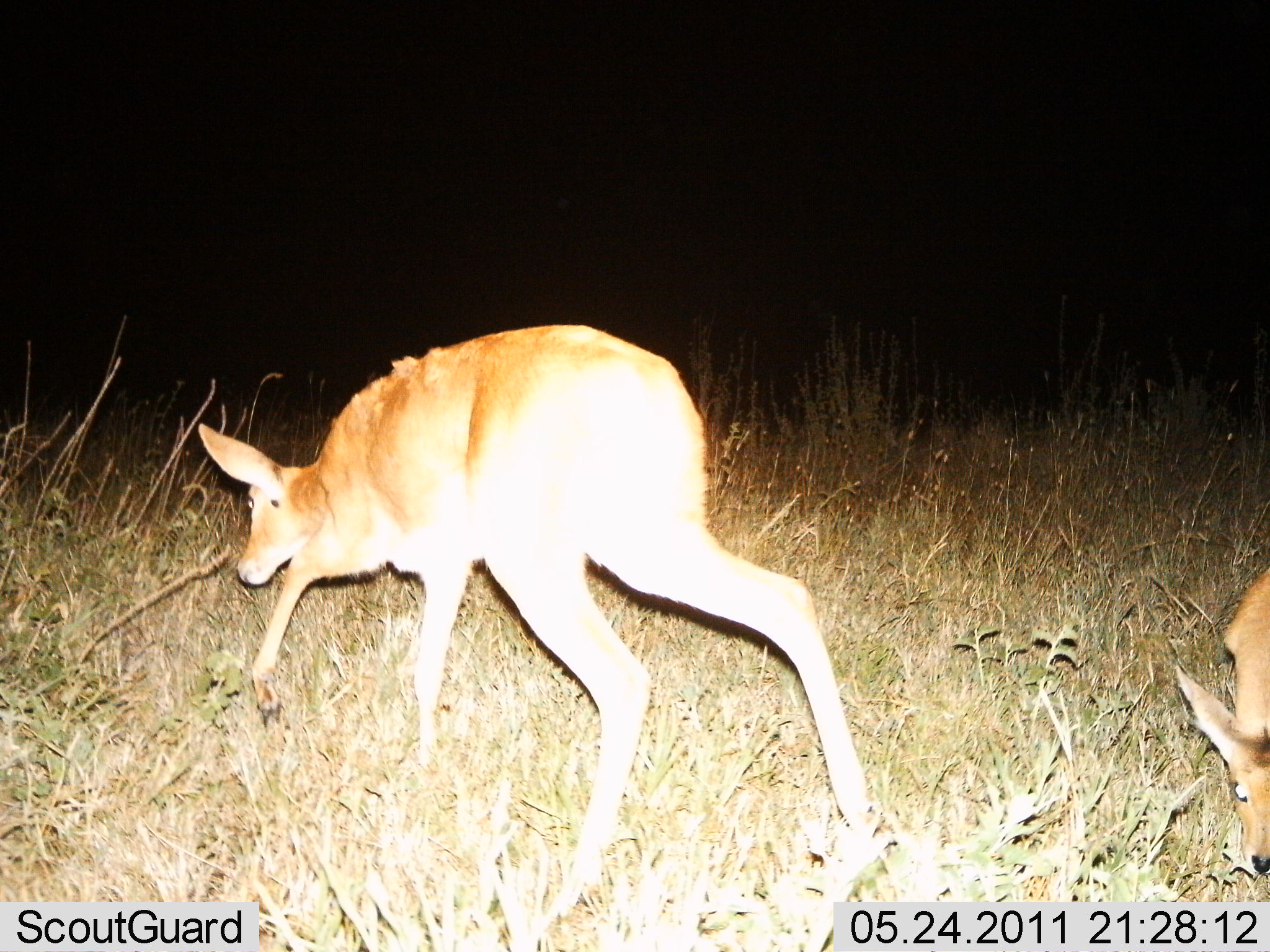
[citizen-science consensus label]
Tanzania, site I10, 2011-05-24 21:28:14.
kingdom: Animalia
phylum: Chordata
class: Mammalia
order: Artiodactyla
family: Bovidae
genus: Redunca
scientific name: Redunca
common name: reedbuck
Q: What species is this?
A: Reedbuck (Redunca).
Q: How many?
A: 2.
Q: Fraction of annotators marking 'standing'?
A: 10%.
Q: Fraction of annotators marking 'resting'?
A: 0%.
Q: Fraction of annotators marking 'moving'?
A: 70%.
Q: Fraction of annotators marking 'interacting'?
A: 0%.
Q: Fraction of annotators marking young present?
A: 10%.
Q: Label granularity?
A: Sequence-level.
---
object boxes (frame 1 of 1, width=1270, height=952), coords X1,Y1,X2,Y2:
animal: 195,322,884,926; 1173,569,1270,880